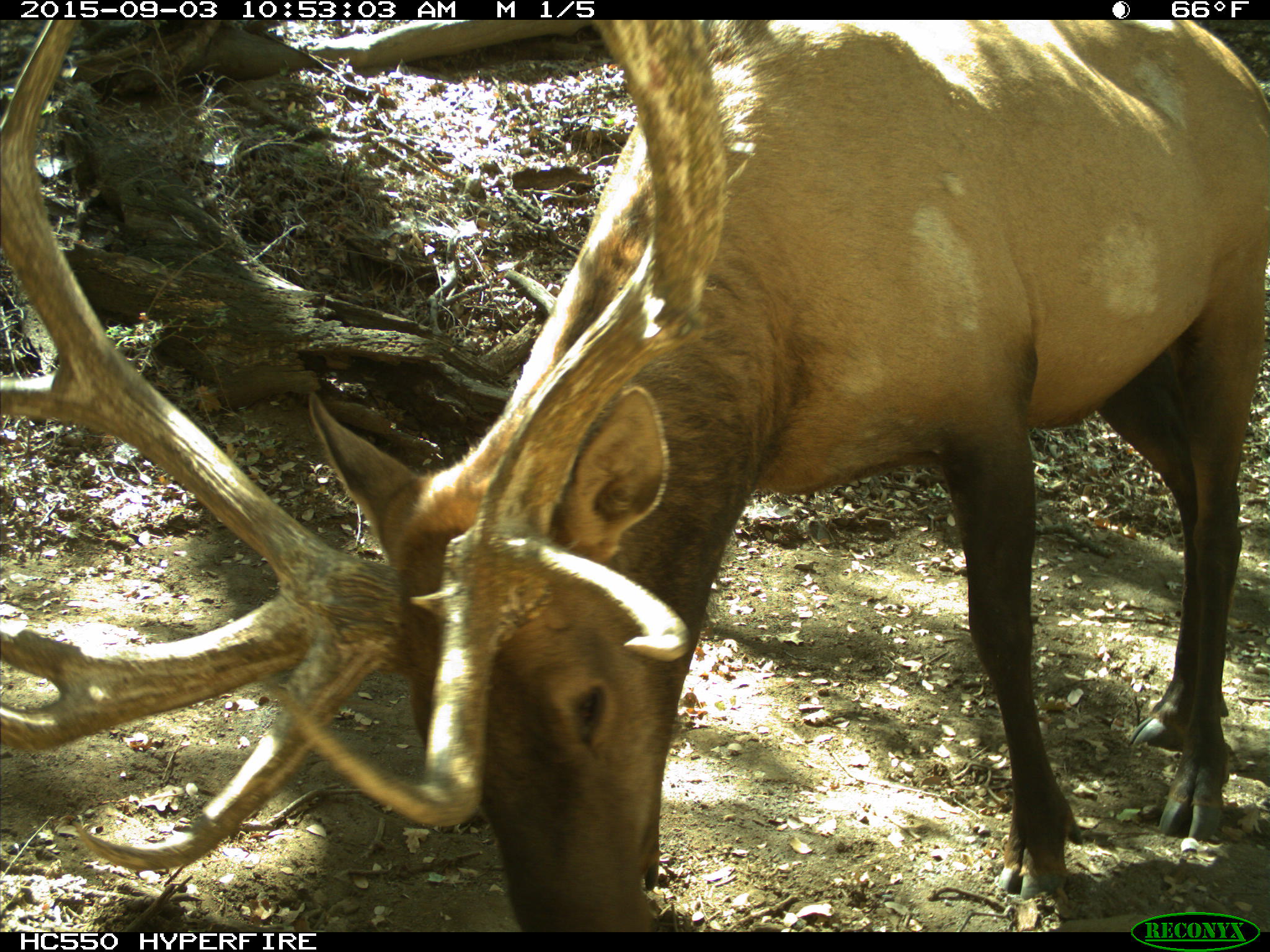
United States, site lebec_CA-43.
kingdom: Animalia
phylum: Chordata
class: Mammalia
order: Artiodactyla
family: Cervidae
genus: Cervus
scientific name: Cervus canadensis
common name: elk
Cervus canadensis (elk).